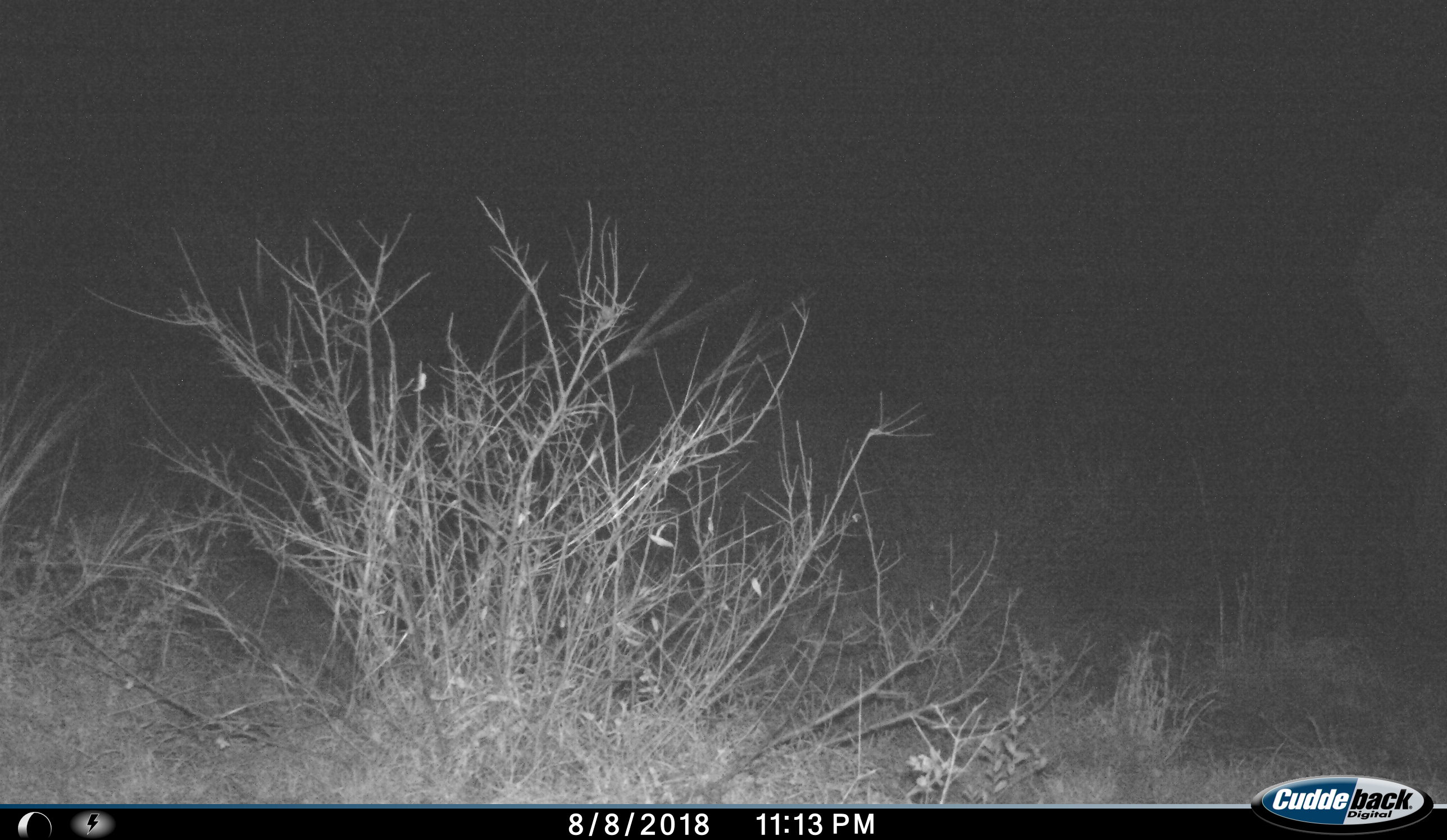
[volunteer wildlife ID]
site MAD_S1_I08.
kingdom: Animalia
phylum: Chordata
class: Mammalia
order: Proboscidea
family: Elephantidae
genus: Loxodonta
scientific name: Loxodonta africana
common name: african bush elephant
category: elephant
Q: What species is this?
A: Elephant (african bush elephant) (Loxodonta africana).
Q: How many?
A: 1.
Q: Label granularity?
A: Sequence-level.